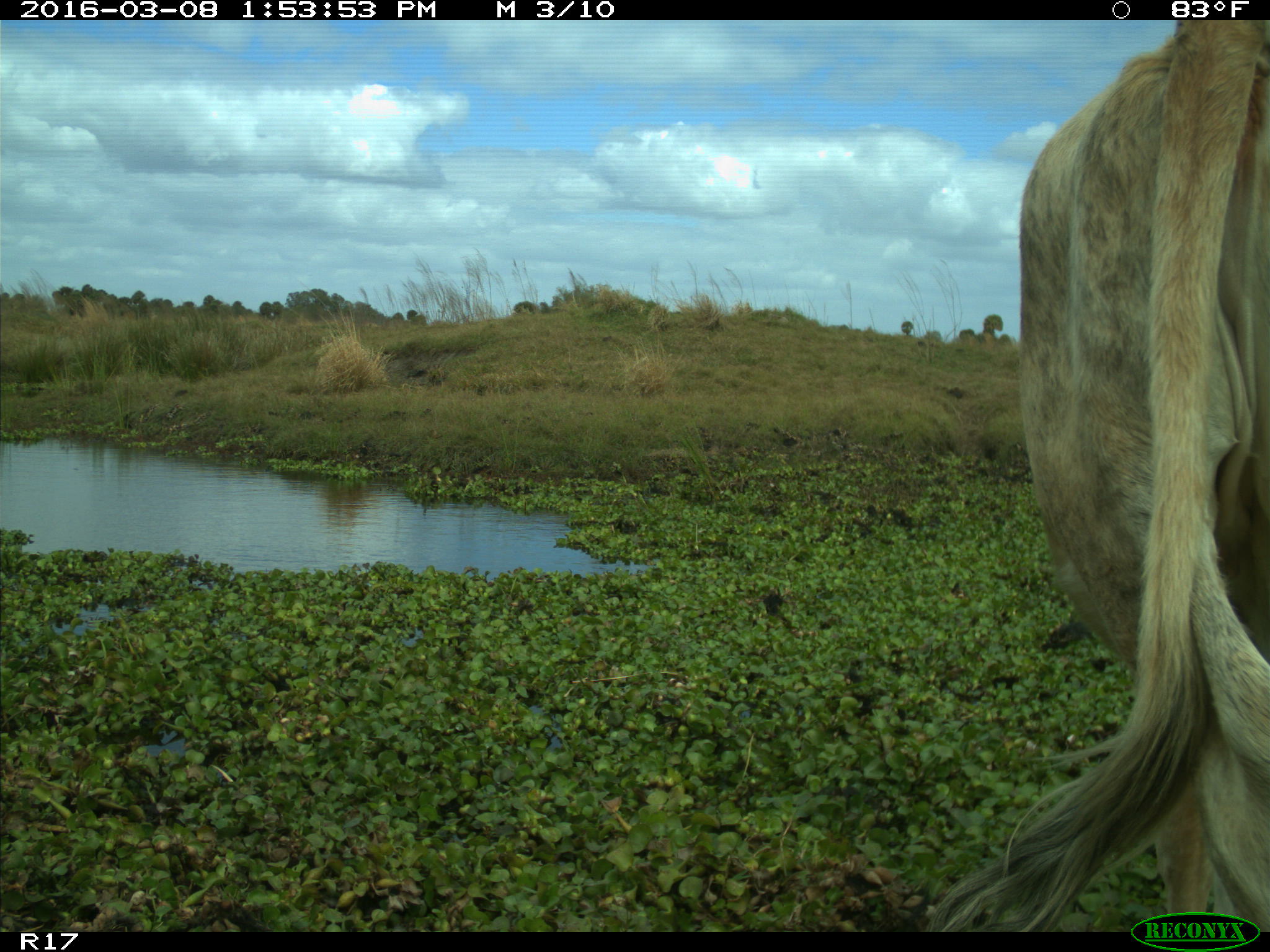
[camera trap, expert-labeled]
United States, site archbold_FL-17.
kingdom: Animalia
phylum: Chordata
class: Mammalia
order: Artiodactyla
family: Bovidae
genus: Bos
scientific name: Bos taurus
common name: domestic cow